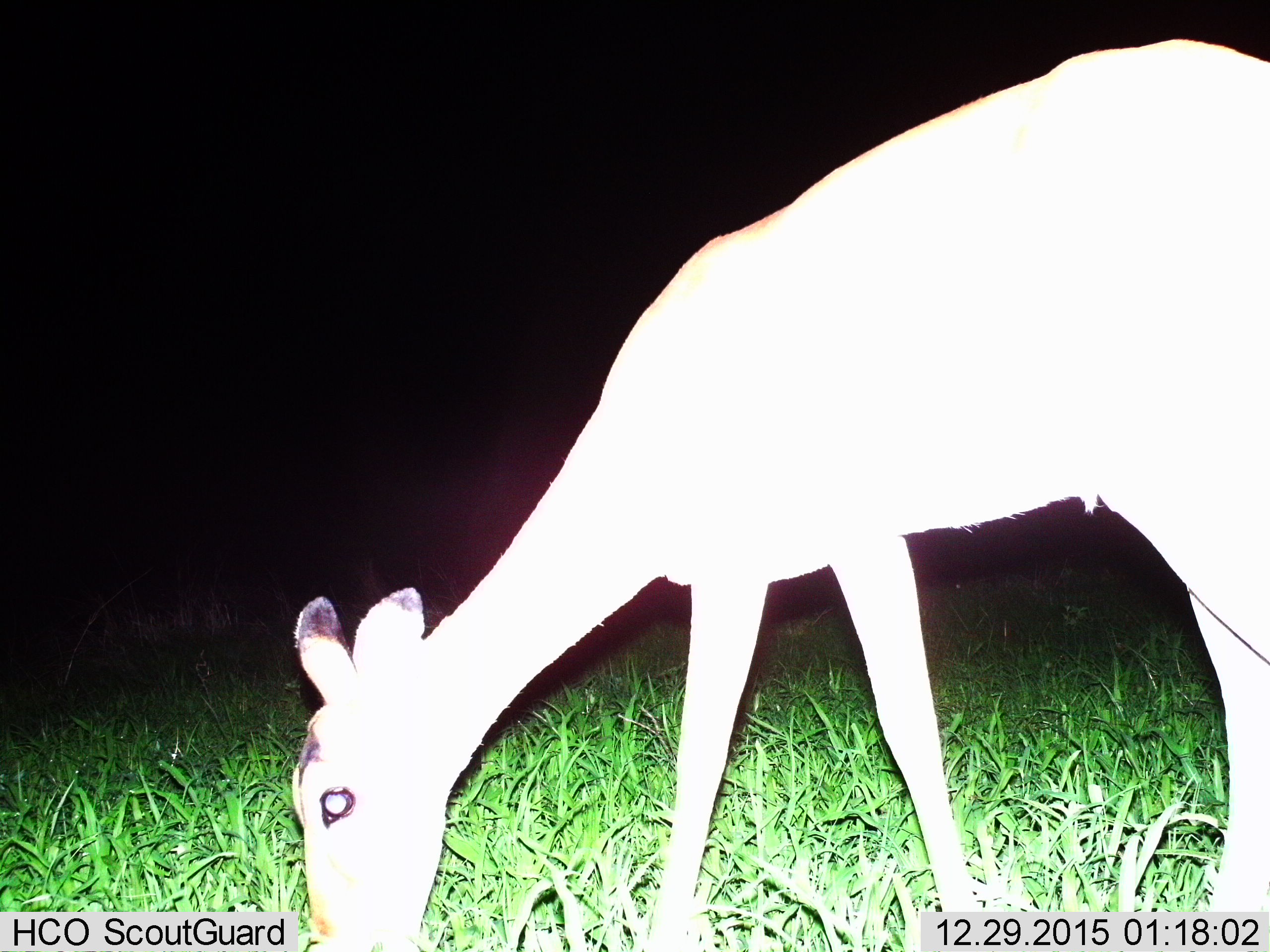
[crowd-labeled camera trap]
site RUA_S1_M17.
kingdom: Animalia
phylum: Chordata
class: Mammalia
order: Artiodactyla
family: Bovidae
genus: Aepyceros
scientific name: Aepyceros melampus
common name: impala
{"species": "impala (Aepyceros melampus)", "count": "1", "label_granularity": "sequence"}